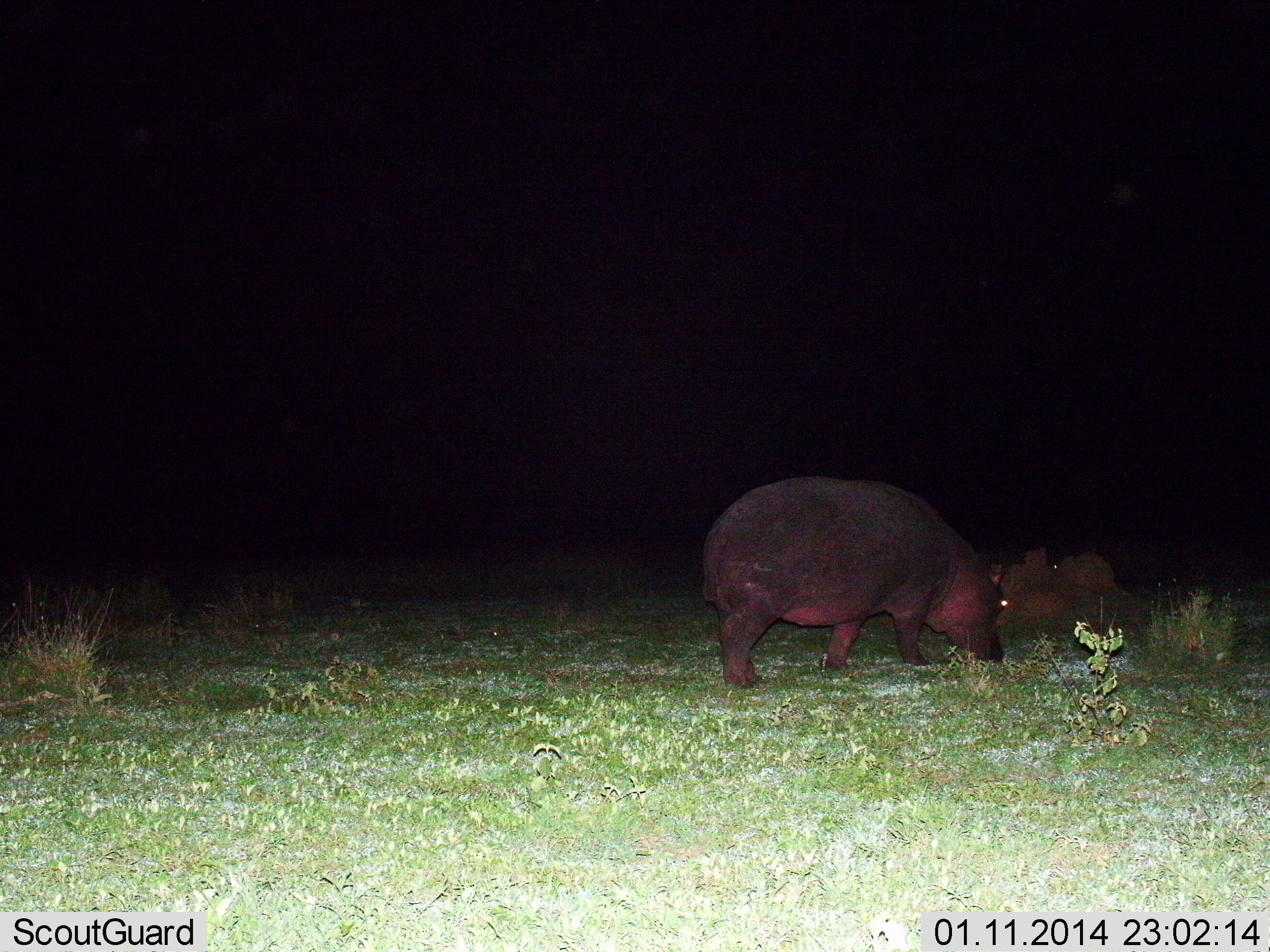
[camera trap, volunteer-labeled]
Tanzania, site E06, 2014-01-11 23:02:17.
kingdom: Animalia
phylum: Chordata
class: Mammalia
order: Artiodactyla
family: Hippopotamidae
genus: Hippopotamus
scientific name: Hippopotamus amphibius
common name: hippopotamus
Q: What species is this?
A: Hippopotamus (Hippopotamus amphibius).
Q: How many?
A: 1.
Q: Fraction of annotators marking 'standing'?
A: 44%.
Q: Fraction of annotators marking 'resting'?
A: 22%.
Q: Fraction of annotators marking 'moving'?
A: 11%.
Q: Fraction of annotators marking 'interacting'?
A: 0%.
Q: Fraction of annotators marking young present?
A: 0%.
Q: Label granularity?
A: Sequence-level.